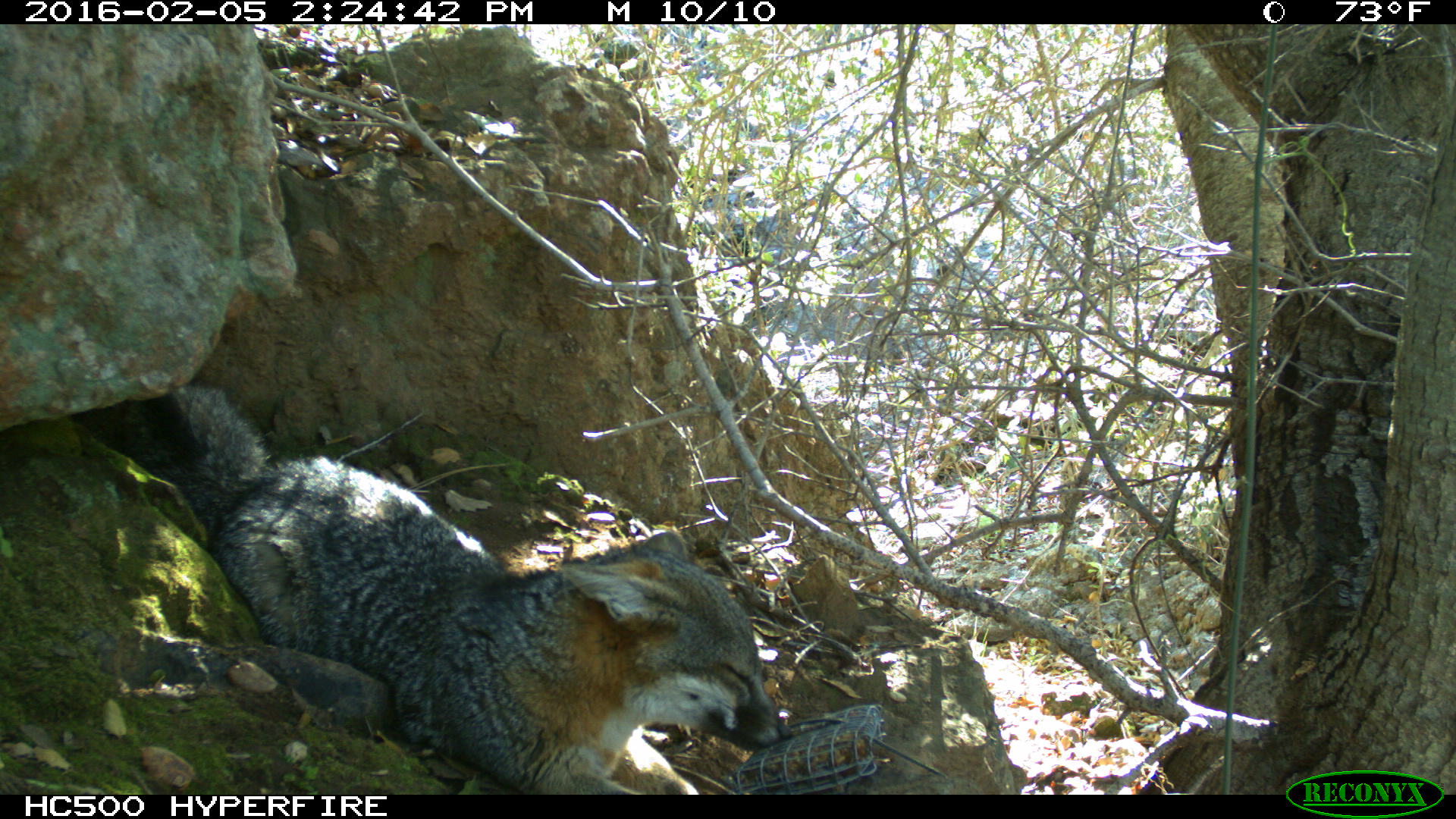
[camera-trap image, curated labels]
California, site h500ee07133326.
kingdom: Animalia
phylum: Chordata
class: Mammalia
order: Carnivora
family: Canidae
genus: Urocyon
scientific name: Urocyon littoralis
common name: island fox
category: fox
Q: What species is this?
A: Fox (island fox) (Urocyon littoralis).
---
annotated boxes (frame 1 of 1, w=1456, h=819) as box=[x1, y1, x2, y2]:
fox: box=[77, 376, 792, 795]